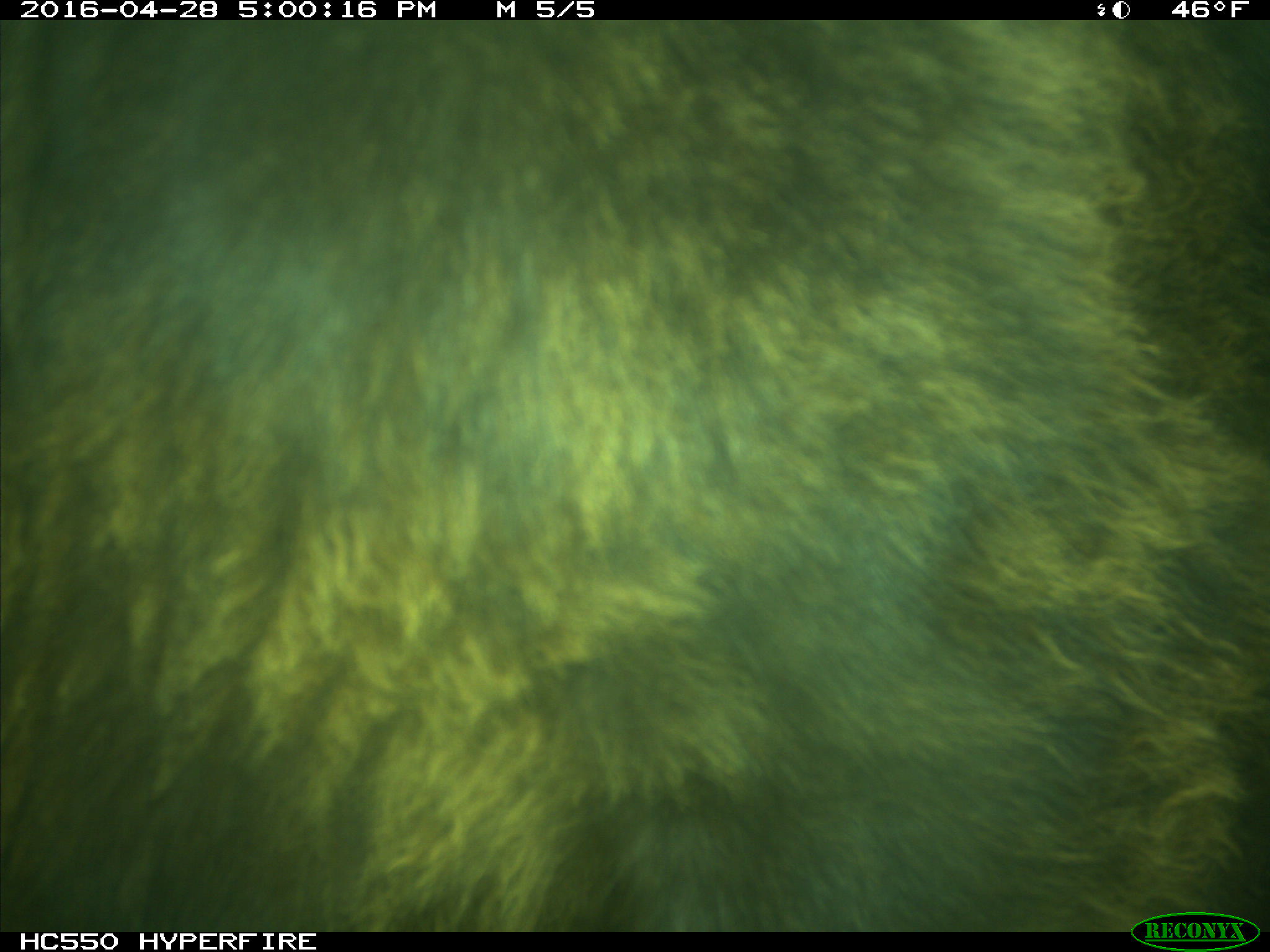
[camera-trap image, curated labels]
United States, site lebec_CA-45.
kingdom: Animalia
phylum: Chordata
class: Mammalia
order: Artiodactyla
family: Bovidae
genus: Bos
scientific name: Bos taurus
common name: domestic cow